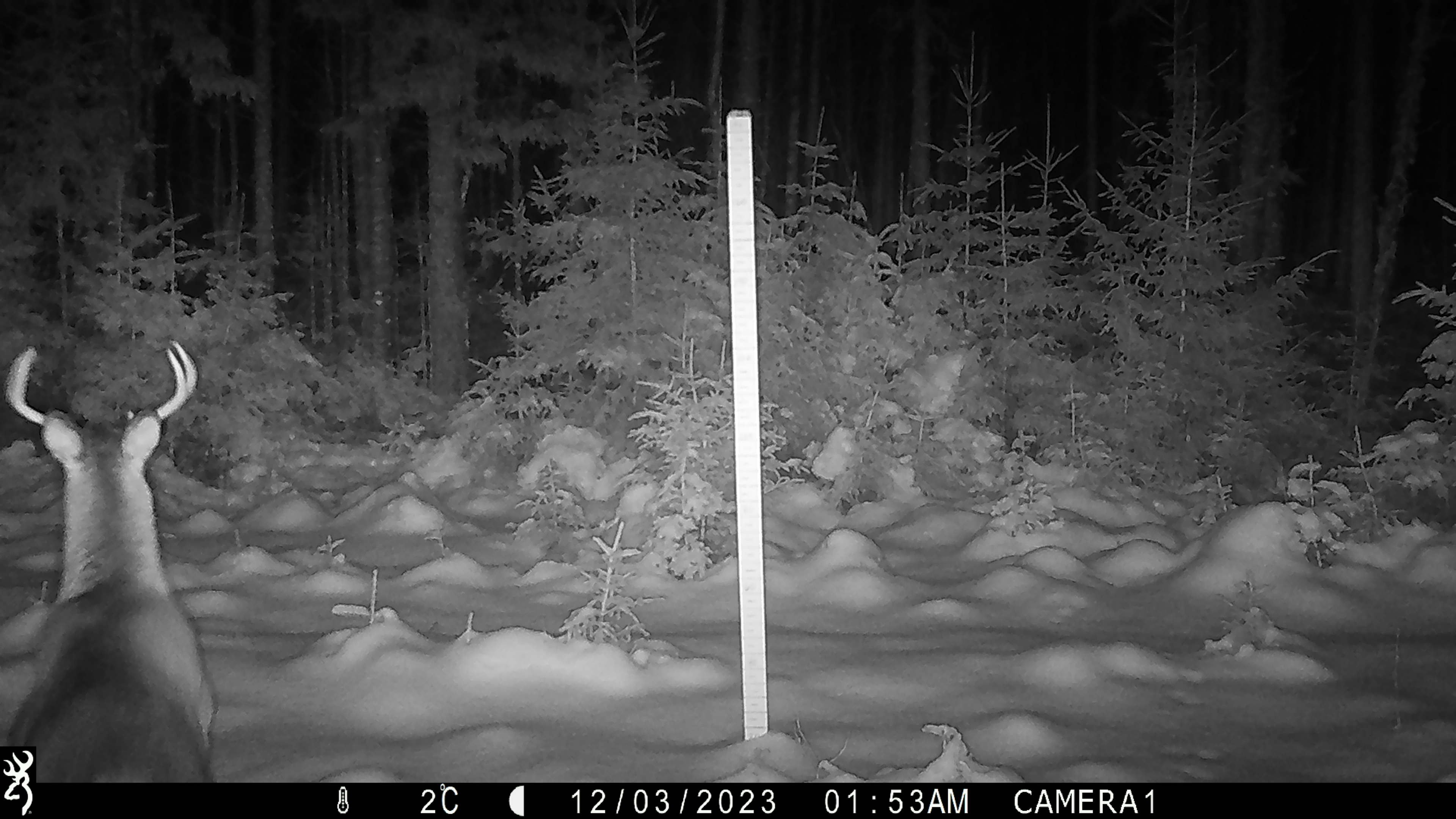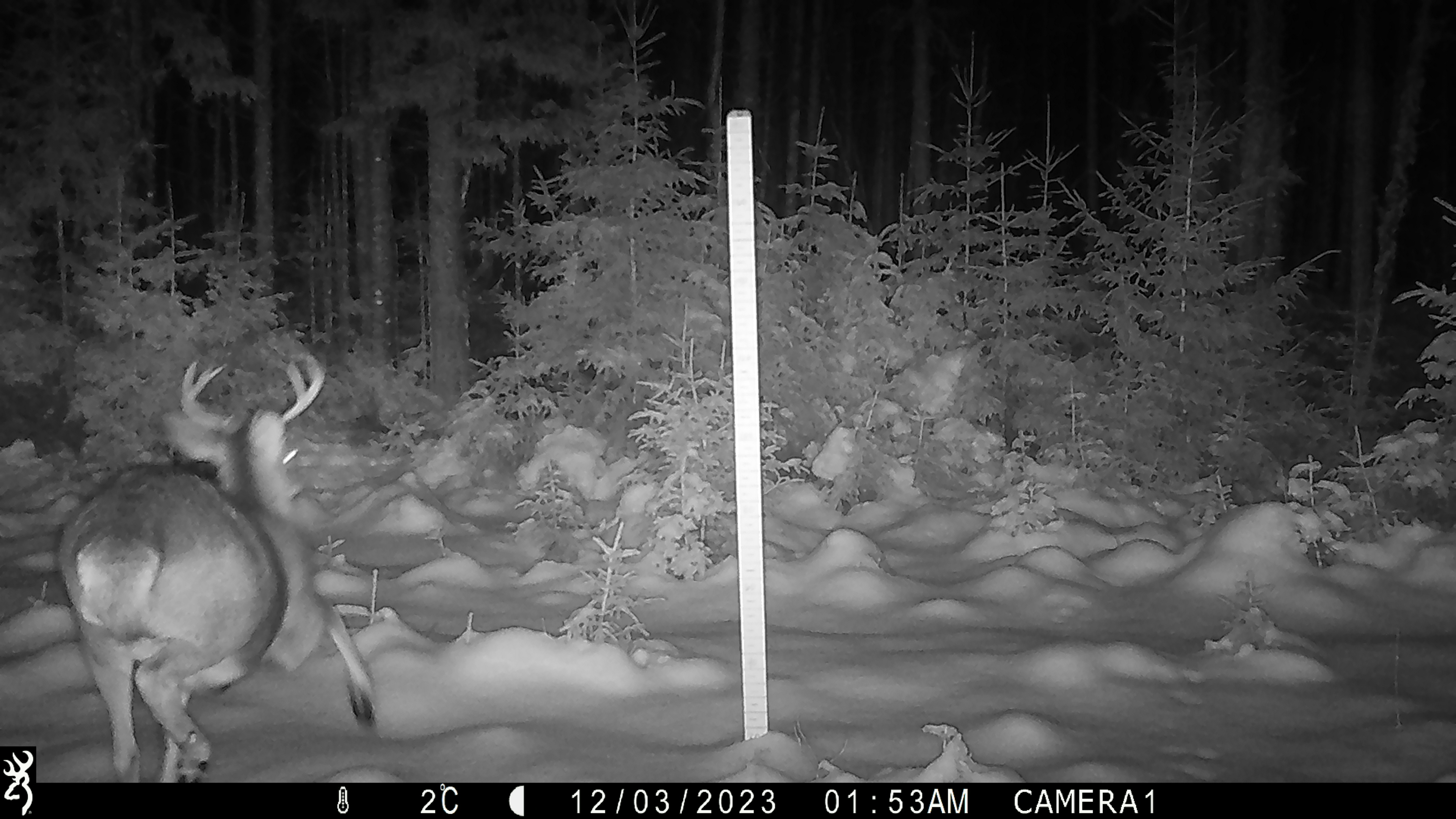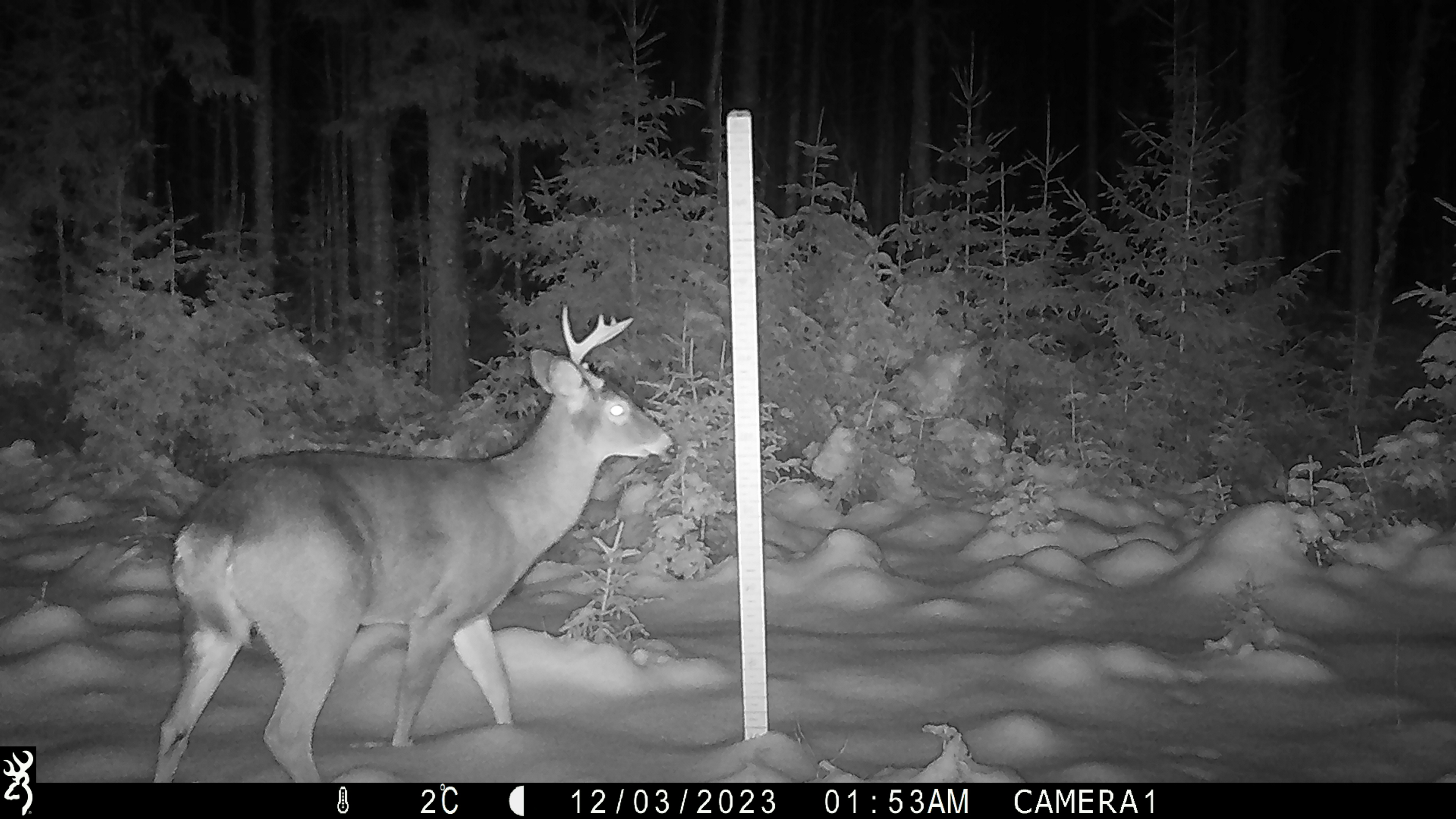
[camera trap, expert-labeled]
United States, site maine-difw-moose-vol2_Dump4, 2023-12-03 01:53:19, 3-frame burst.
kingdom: Animalia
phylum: Chordata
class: Mammalia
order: Artiodactyla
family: Cervidae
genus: Odocoileus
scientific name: Odocoileus virginianus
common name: white-tailed deer